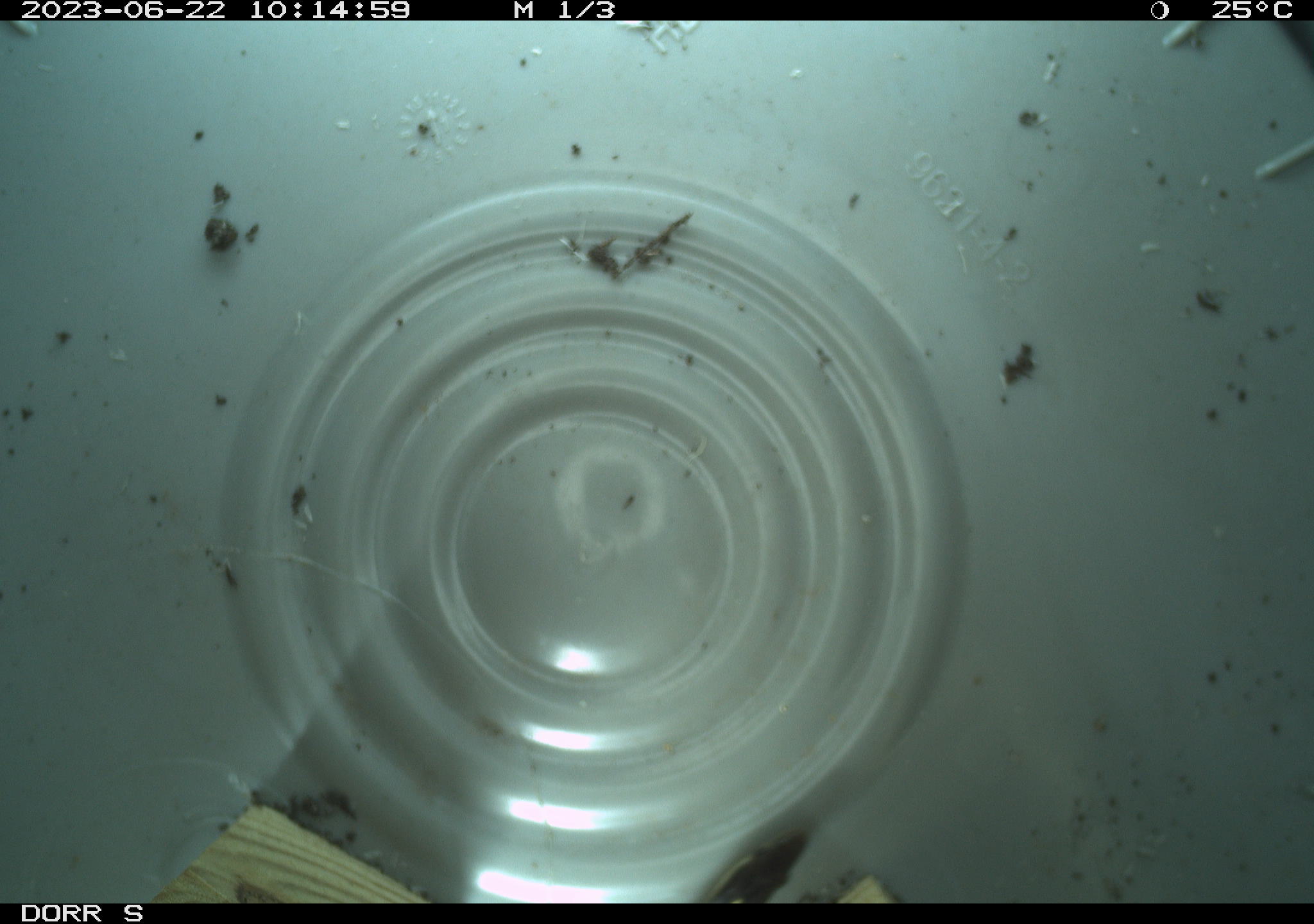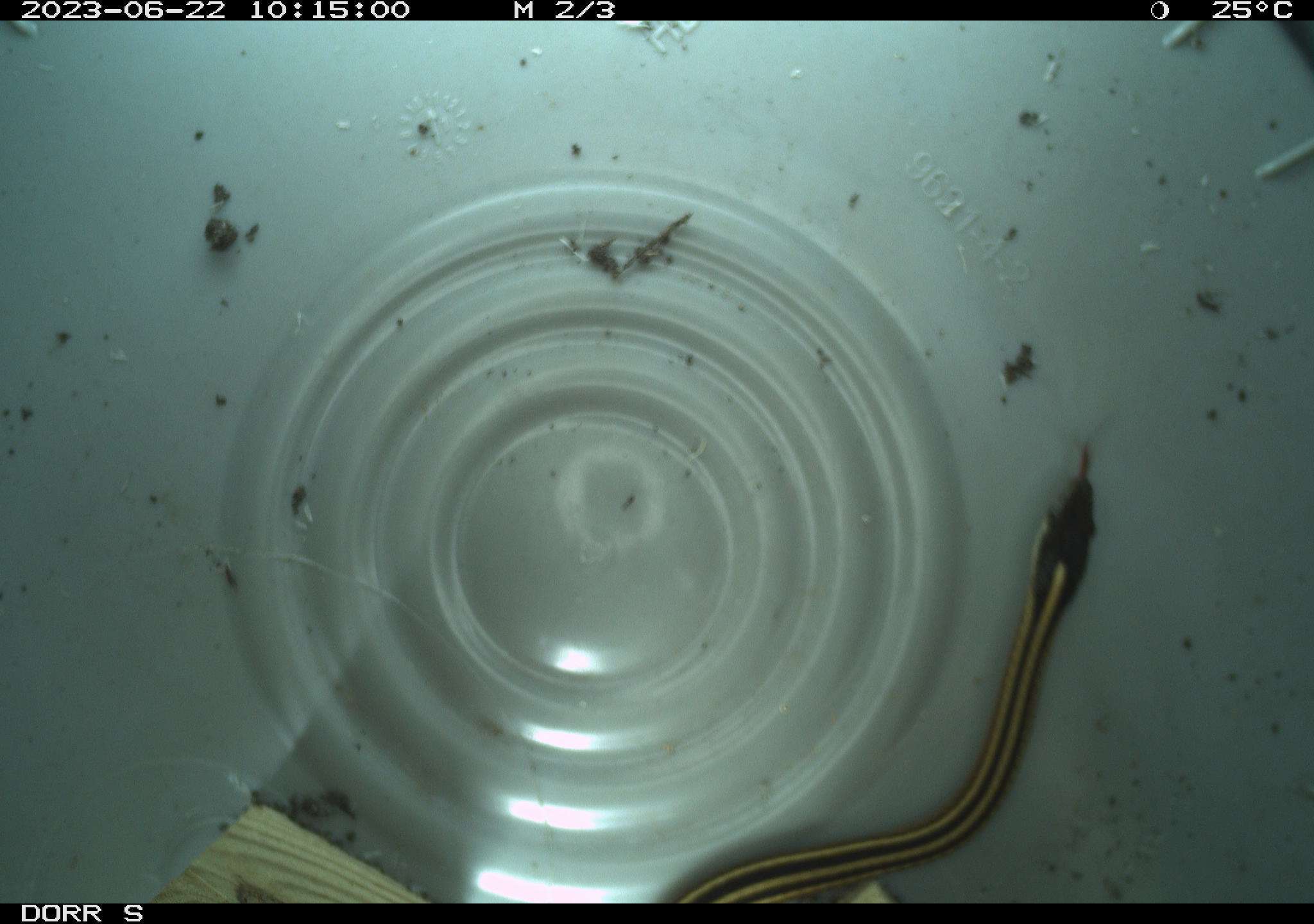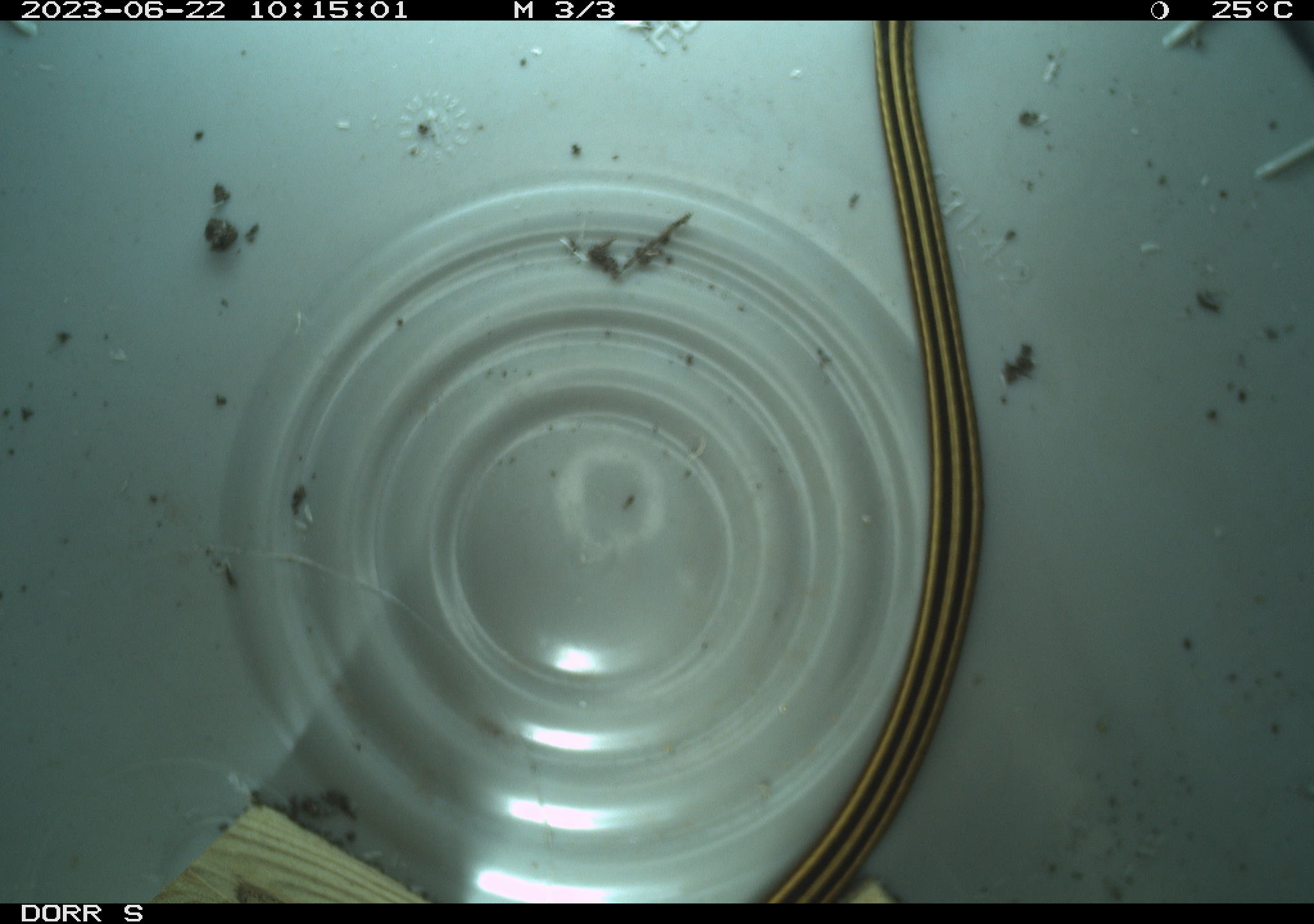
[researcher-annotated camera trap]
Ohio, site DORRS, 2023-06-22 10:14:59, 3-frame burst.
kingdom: Animalia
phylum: Chordata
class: Reptilia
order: Squamata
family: Colubridae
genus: Thamnophis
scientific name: Thamnophis saurita saurita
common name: eastern ribbon snake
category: eastern ribbonsnake